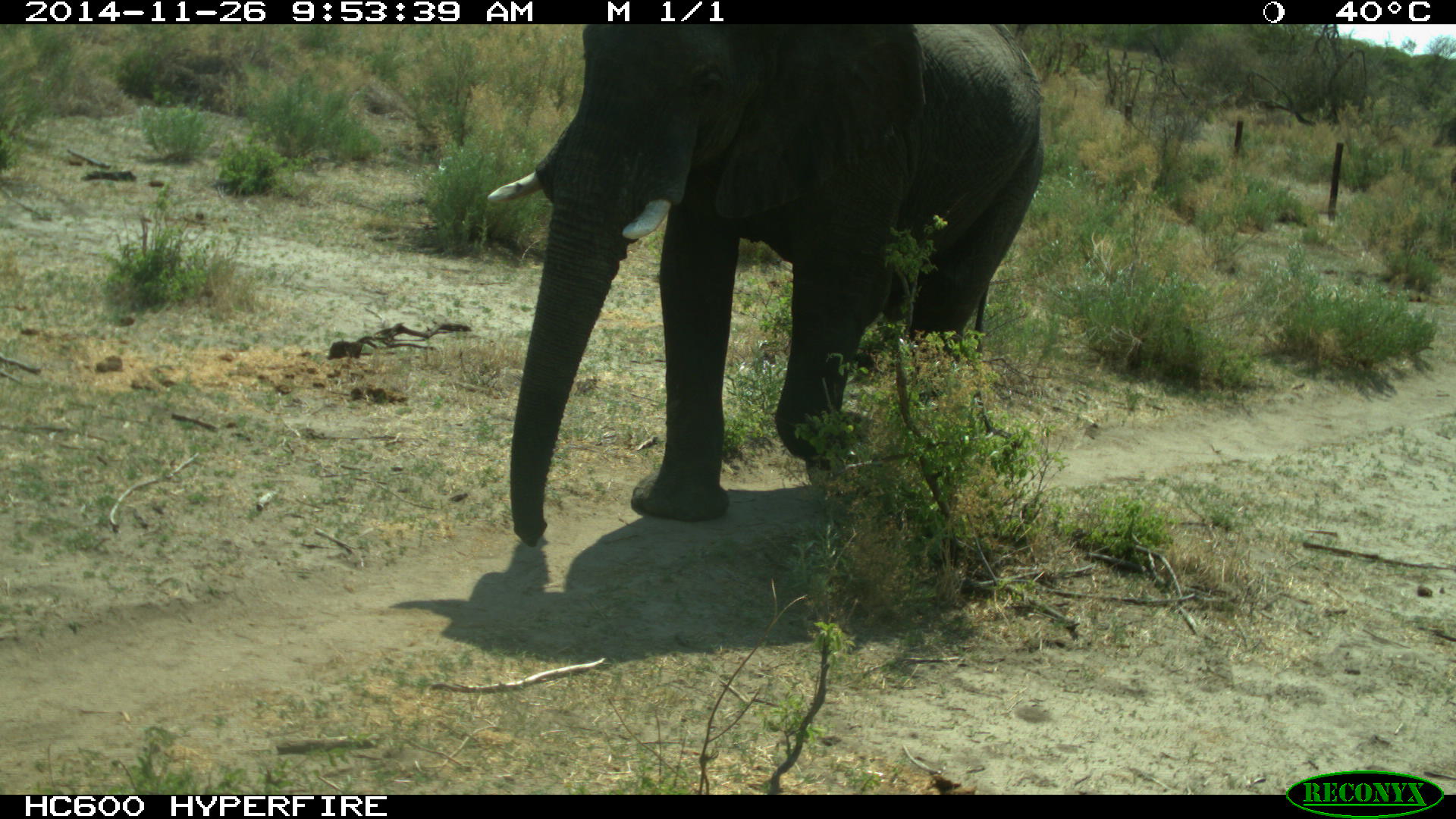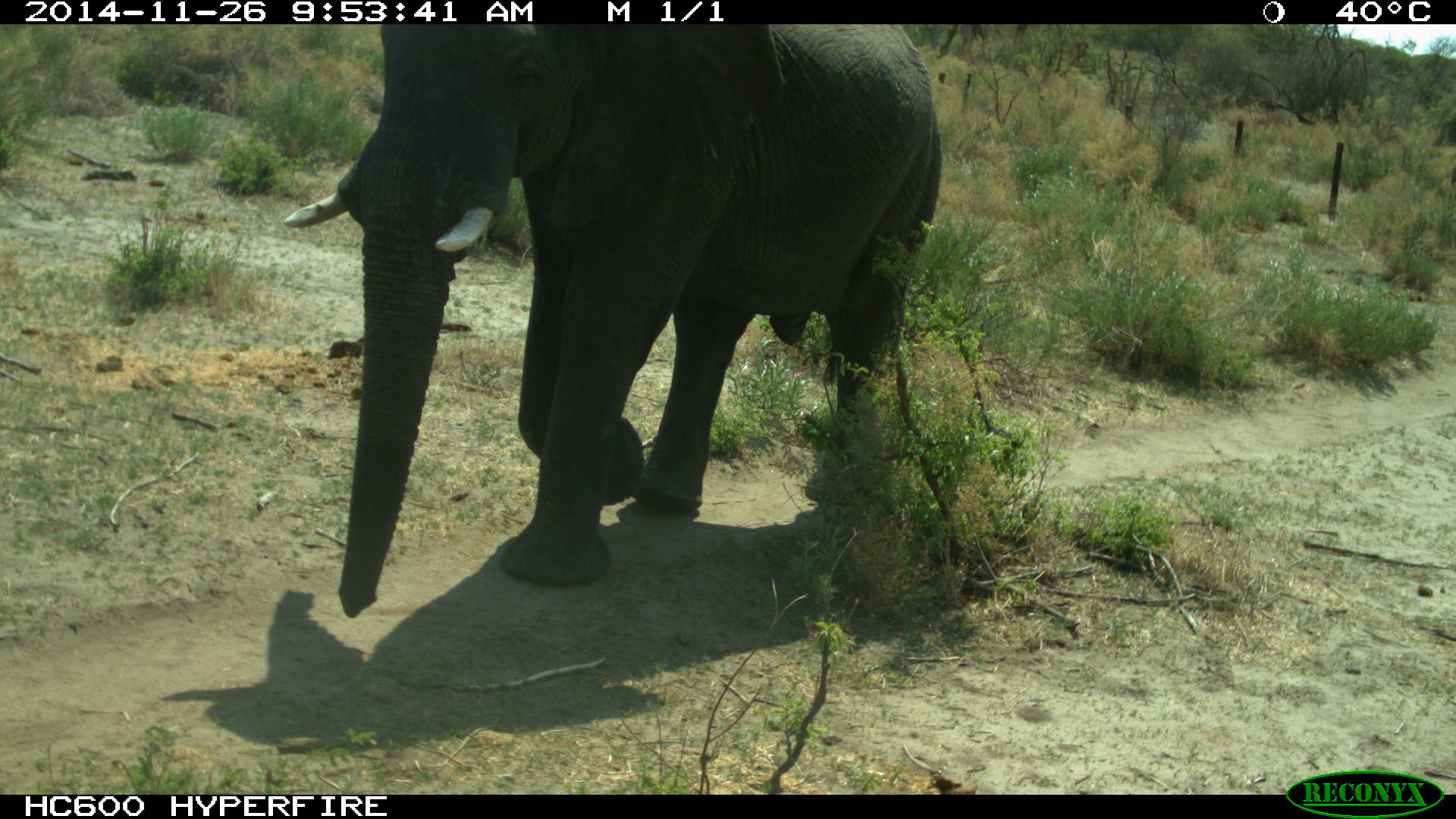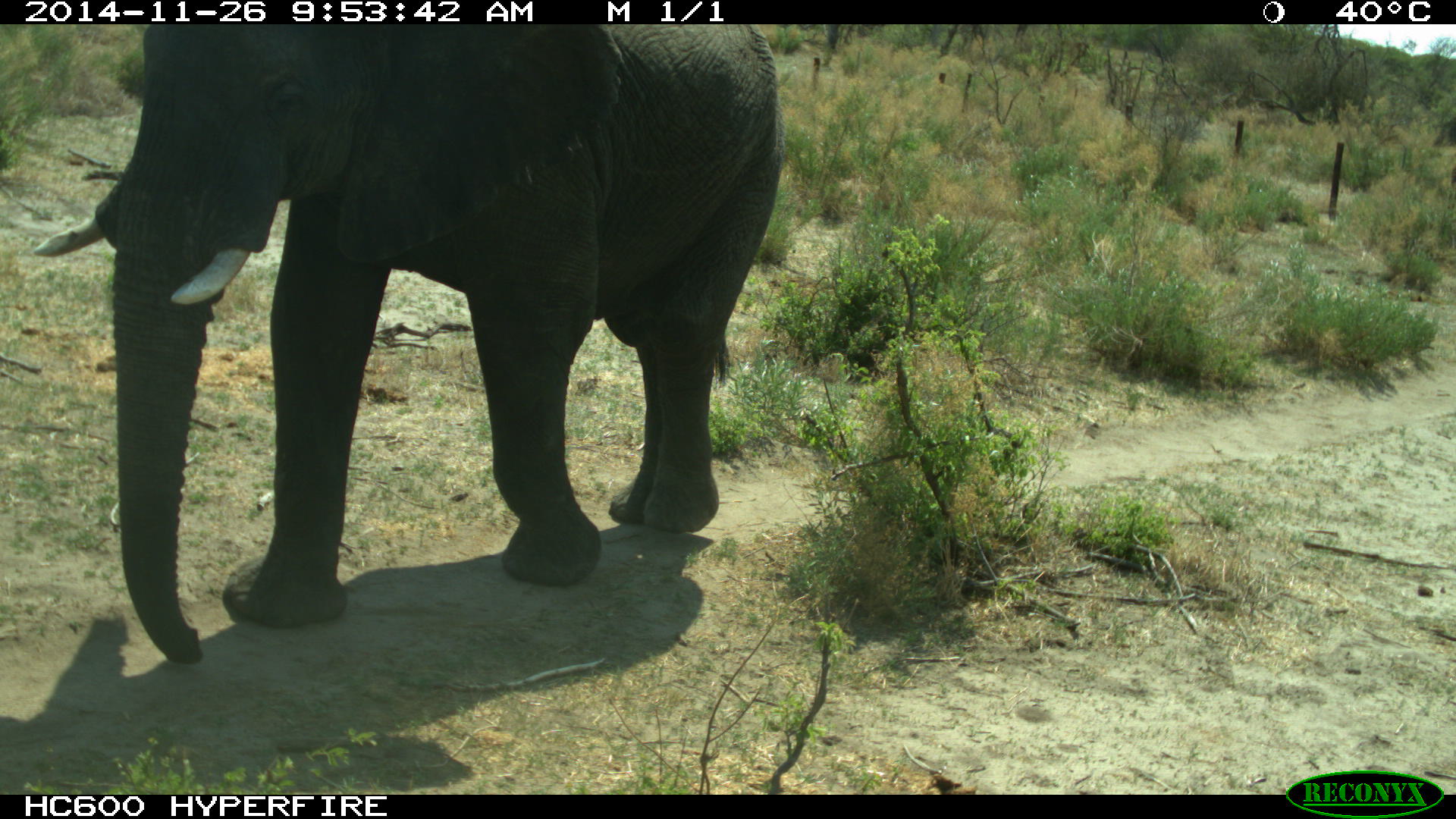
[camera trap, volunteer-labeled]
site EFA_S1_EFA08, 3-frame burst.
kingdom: Animalia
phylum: Chordata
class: Mammalia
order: Proboscidea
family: Elephantidae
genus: Loxodonta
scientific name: Loxodonta africana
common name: african bush elephant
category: elephant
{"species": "elephant (african bush elephant) (Loxodonta africana)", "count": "1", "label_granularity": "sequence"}